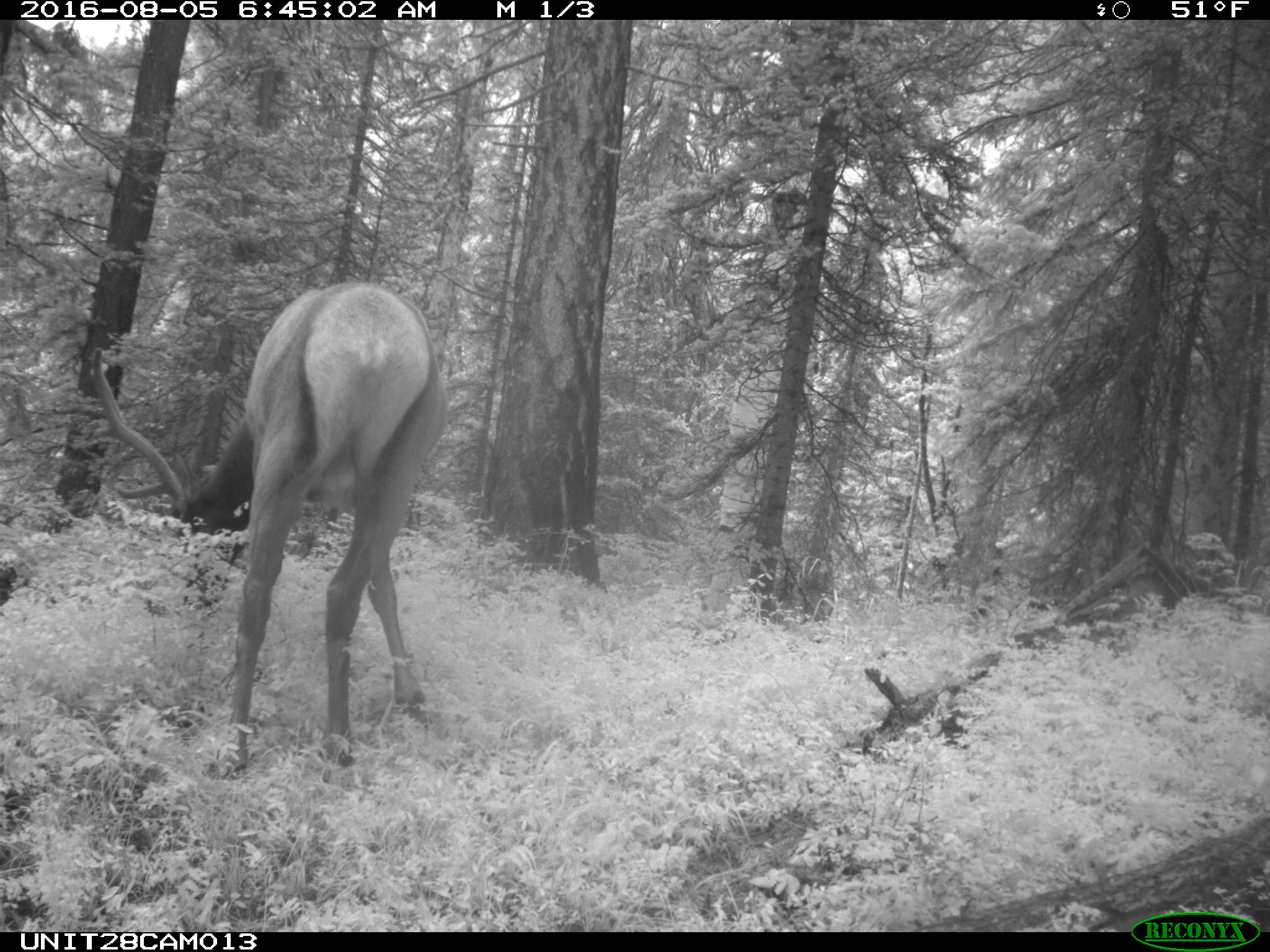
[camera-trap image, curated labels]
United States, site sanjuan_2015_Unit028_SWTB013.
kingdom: Animalia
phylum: Chordata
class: Mammalia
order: Artiodactyla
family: Cervidae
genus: Cervus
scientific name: Cervus elaphus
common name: red deer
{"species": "Cervus elaphus (red deer)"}